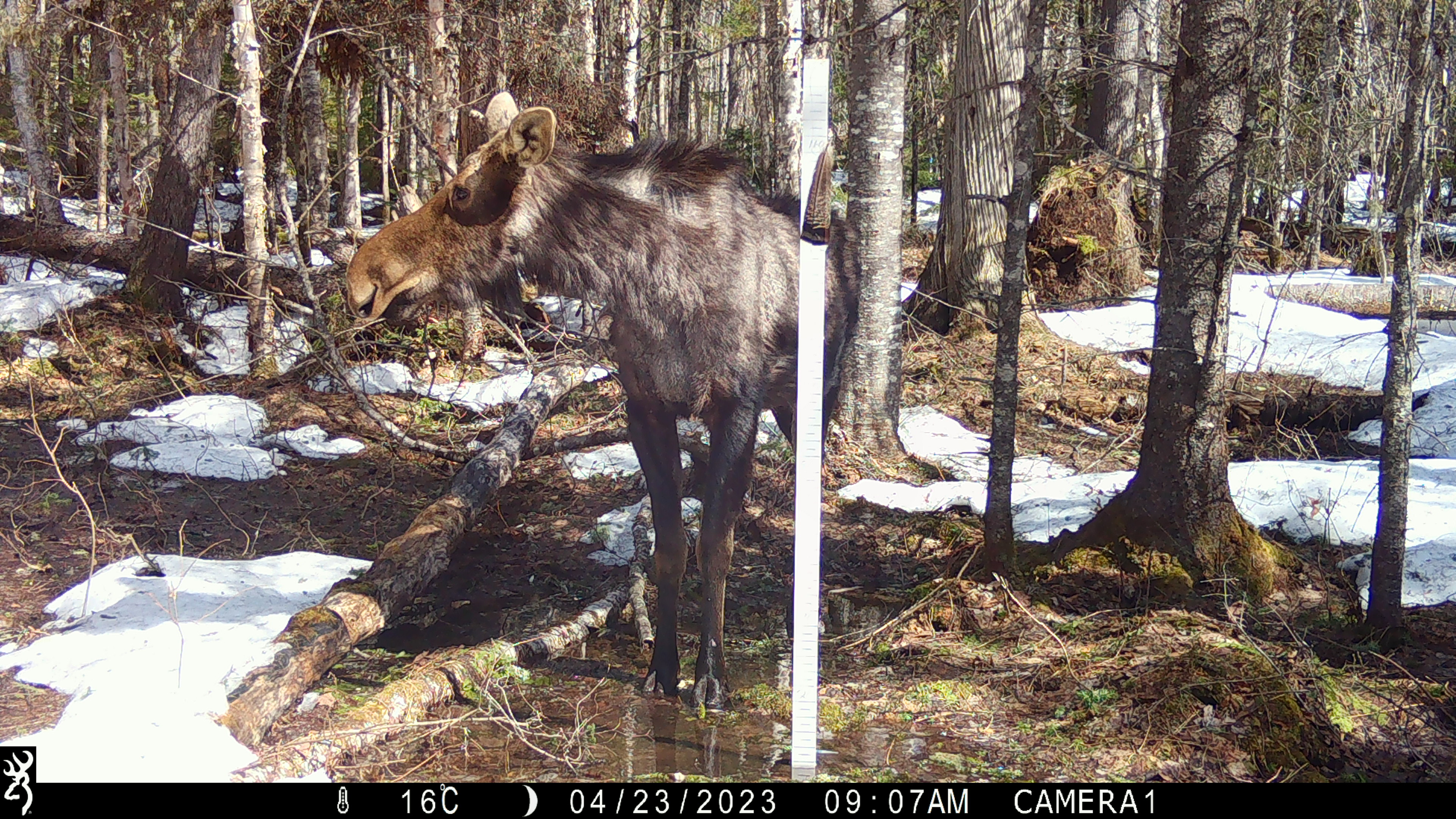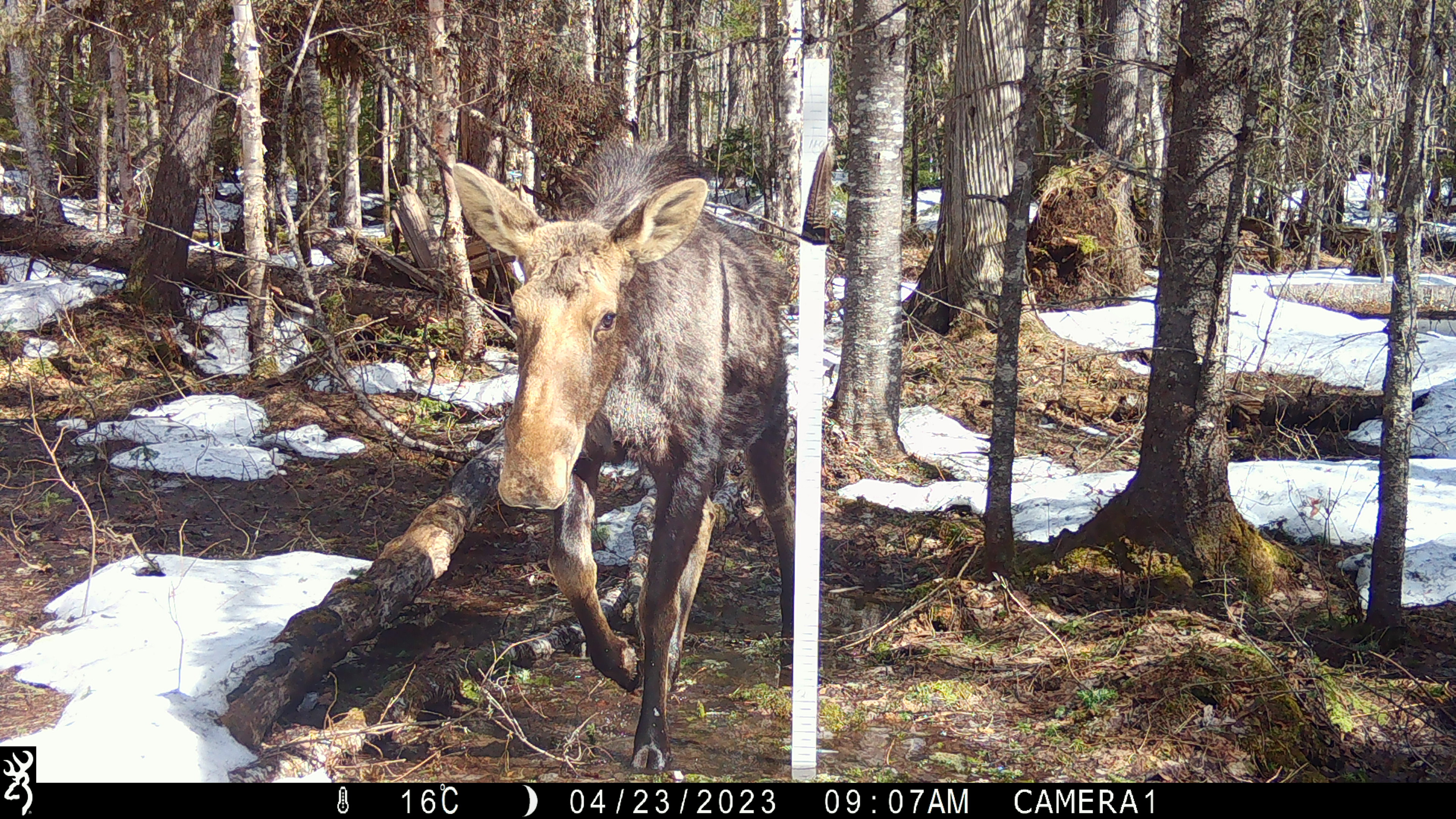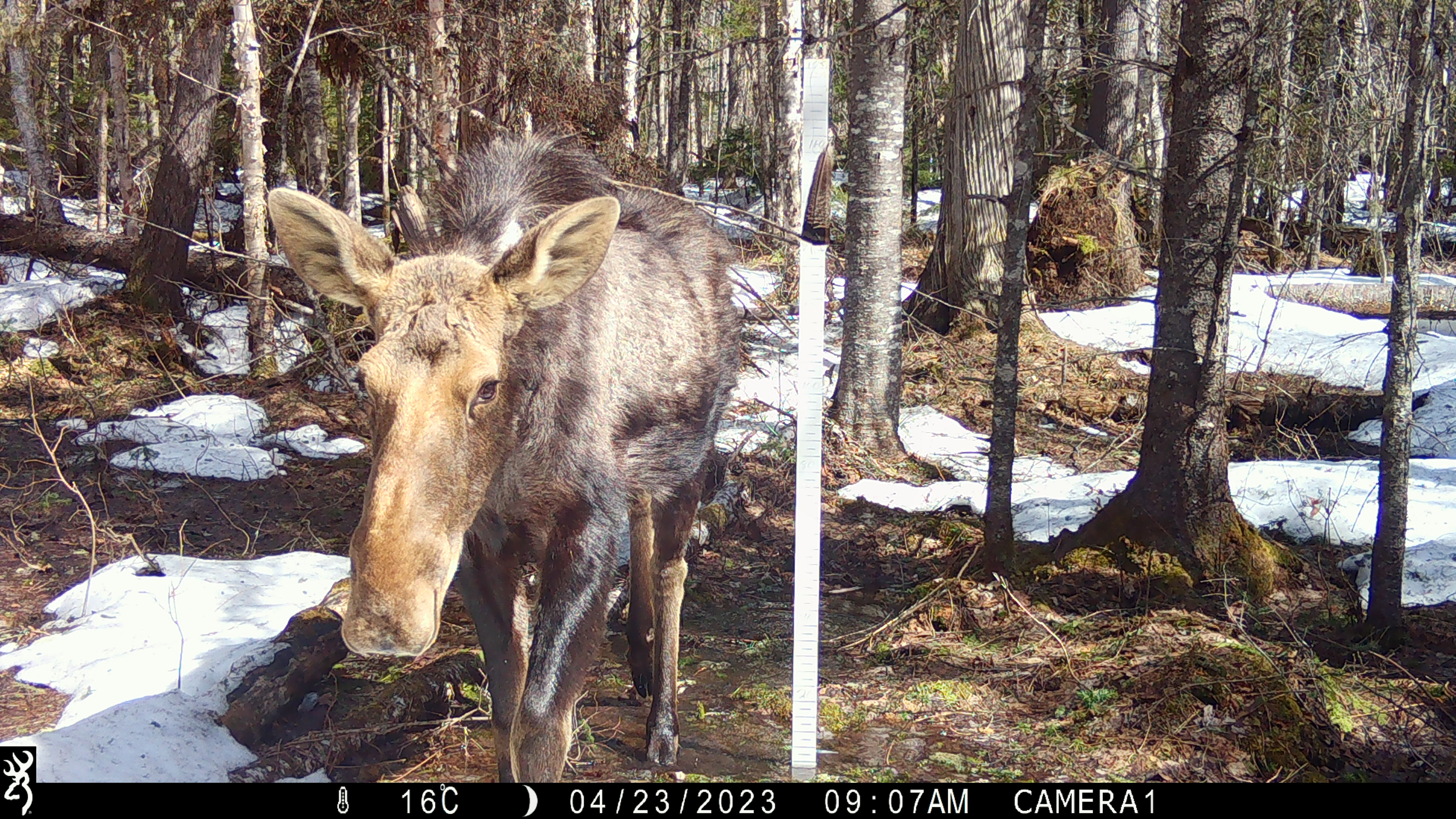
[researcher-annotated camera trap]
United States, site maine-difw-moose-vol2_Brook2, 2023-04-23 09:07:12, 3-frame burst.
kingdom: Animalia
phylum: Chordata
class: Mammalia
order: Artiodactyla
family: Cervidae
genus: Alces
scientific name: Alces alces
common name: moose